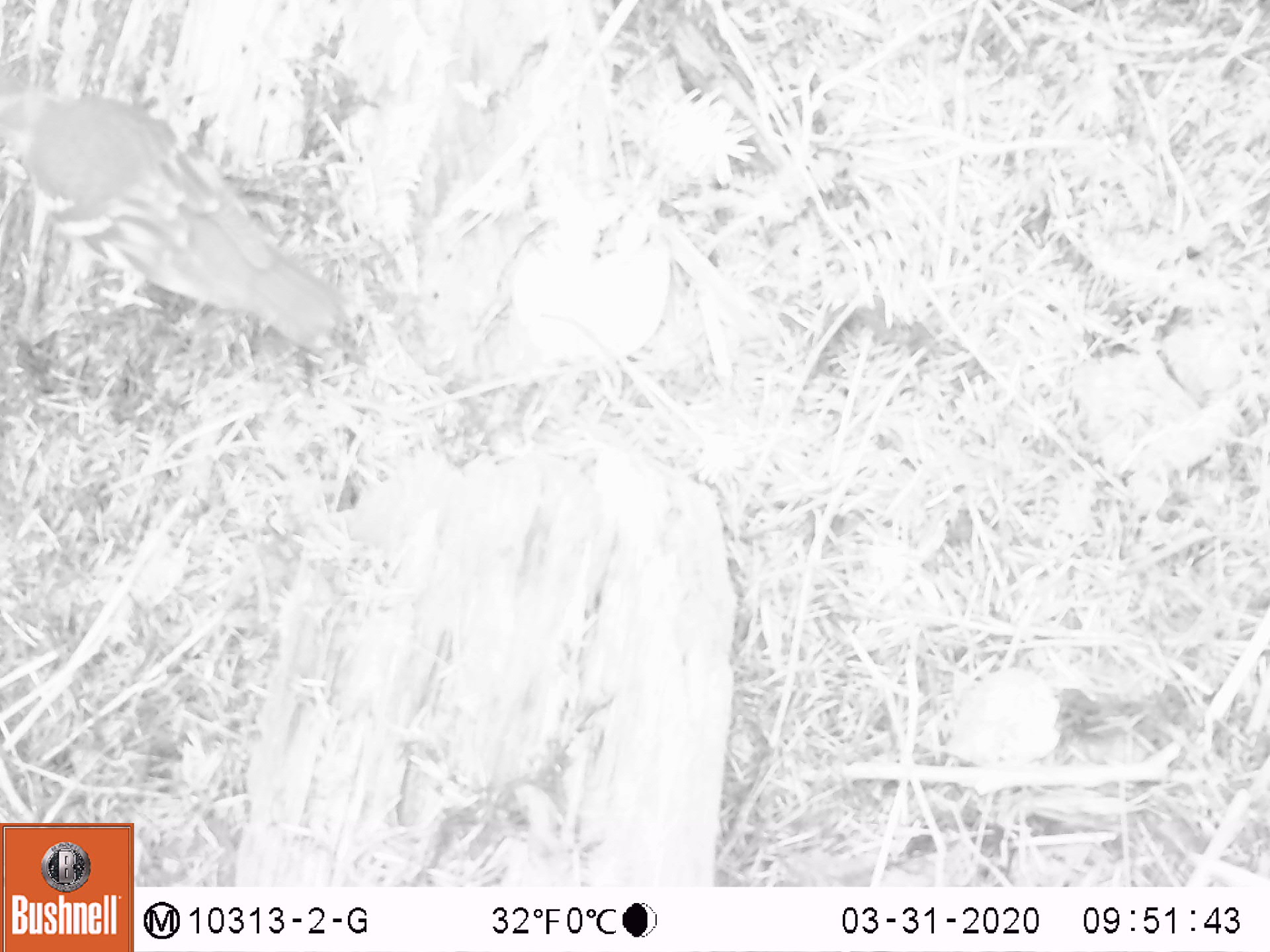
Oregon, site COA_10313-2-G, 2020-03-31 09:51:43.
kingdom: Animalia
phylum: Chordata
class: Aves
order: Passeriformes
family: Turdidae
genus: Ixoreus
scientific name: Ixoreus naevius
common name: varied thrush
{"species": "varied thrush (Ixoreus naevius)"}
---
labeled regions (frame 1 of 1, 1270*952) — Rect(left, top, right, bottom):
varied thrush: Rect(2, 81, 342, 357)